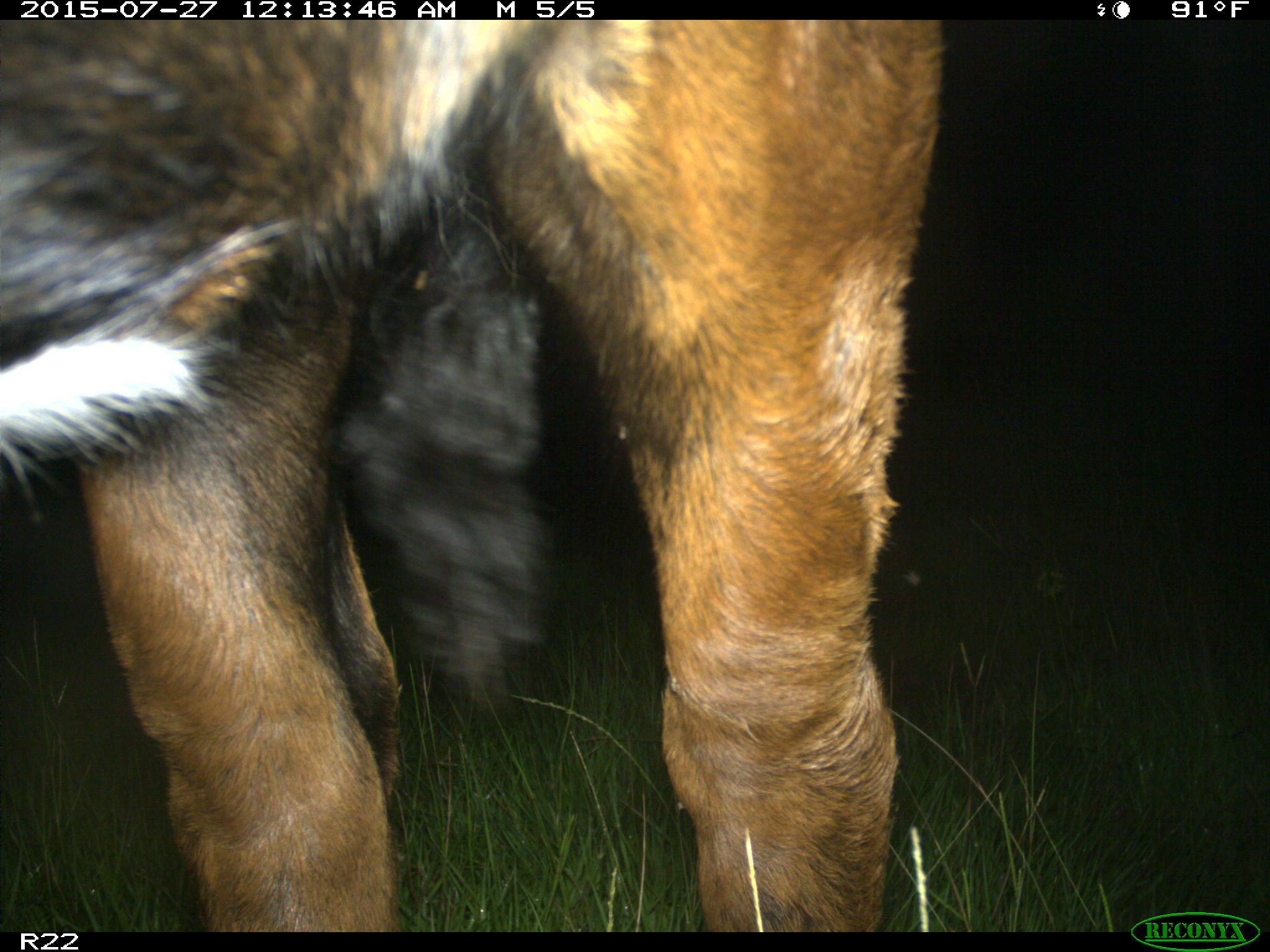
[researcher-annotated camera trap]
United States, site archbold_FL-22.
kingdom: Animalia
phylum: Chordata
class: Mammalia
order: Artiodactyla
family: Bovidae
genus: Bos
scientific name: Bos taurus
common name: domestic cow